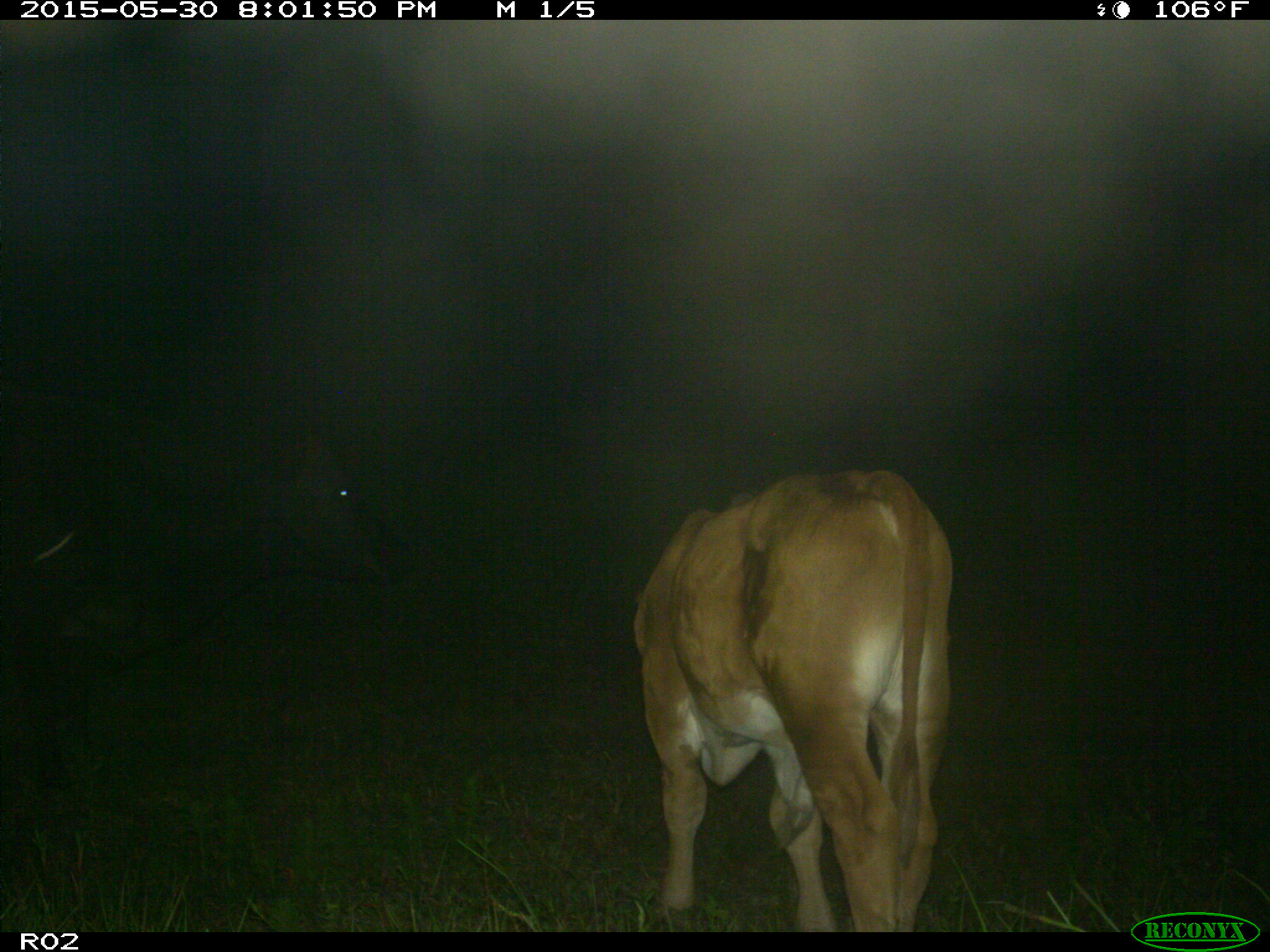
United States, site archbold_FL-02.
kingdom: Animalia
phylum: Chordata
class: Mammalia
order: Artiodactyla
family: Bovidae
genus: Bos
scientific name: Bos taurus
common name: domestic cow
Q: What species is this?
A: Bos taurus (domestic cow).